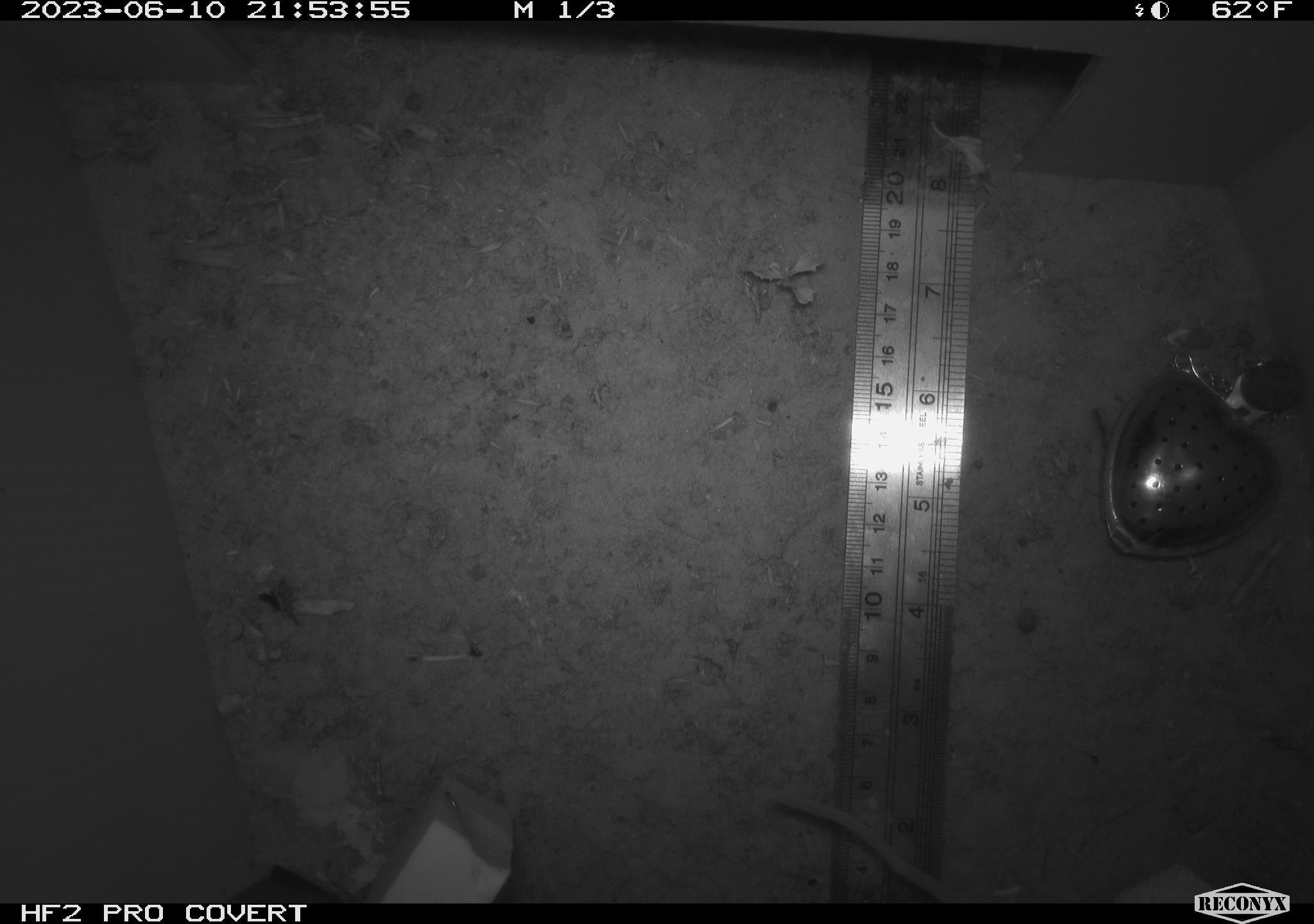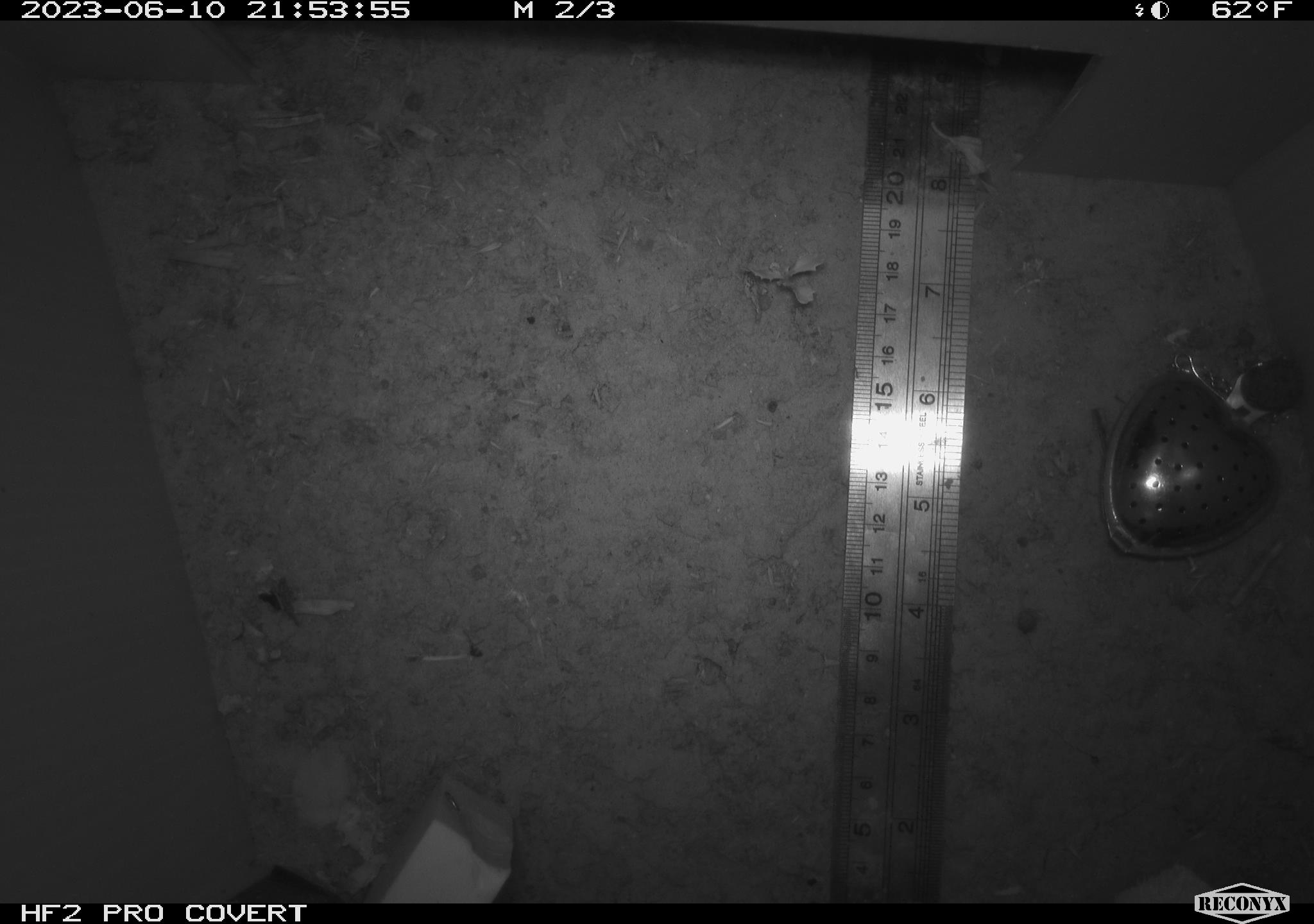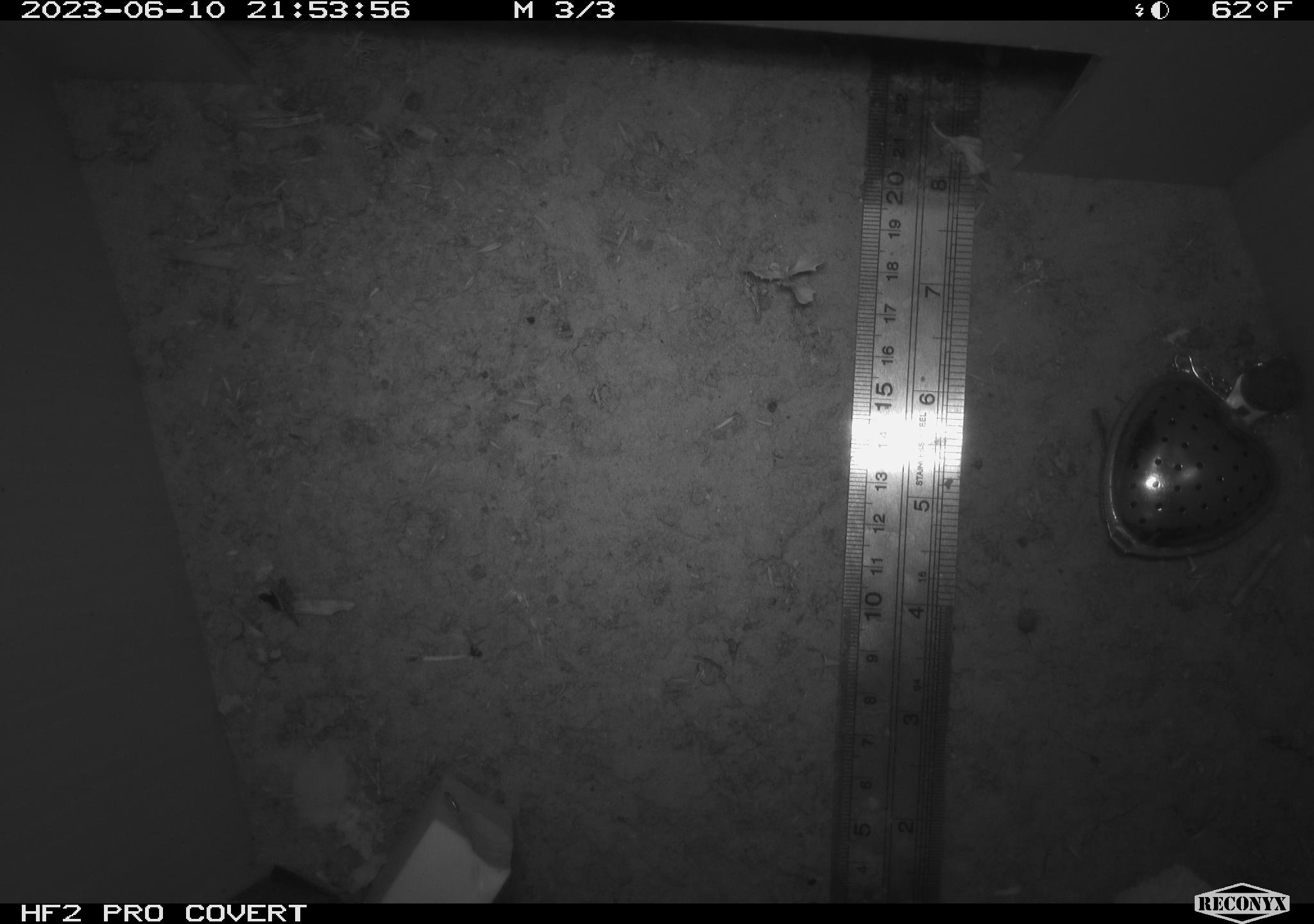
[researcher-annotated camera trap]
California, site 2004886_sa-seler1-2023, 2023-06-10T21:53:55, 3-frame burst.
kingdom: Animalia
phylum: Chordata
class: Mammalia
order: Rodentia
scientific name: Rodentia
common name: mouse species